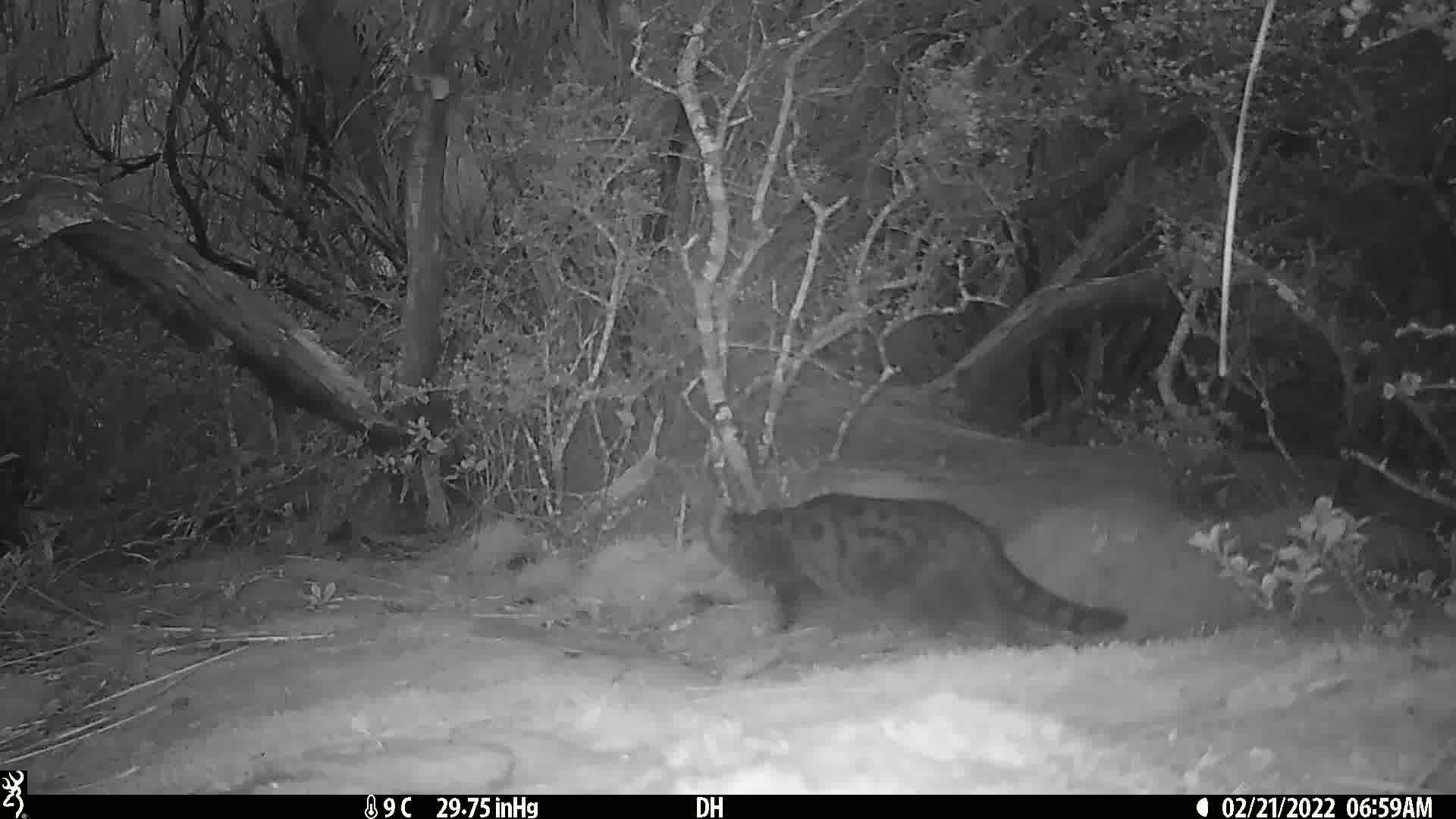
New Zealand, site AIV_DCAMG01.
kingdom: Animalia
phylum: Chordata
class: Mammalia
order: Carnivora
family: Felidae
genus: Felis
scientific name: Felis catus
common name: domestic cat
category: cat